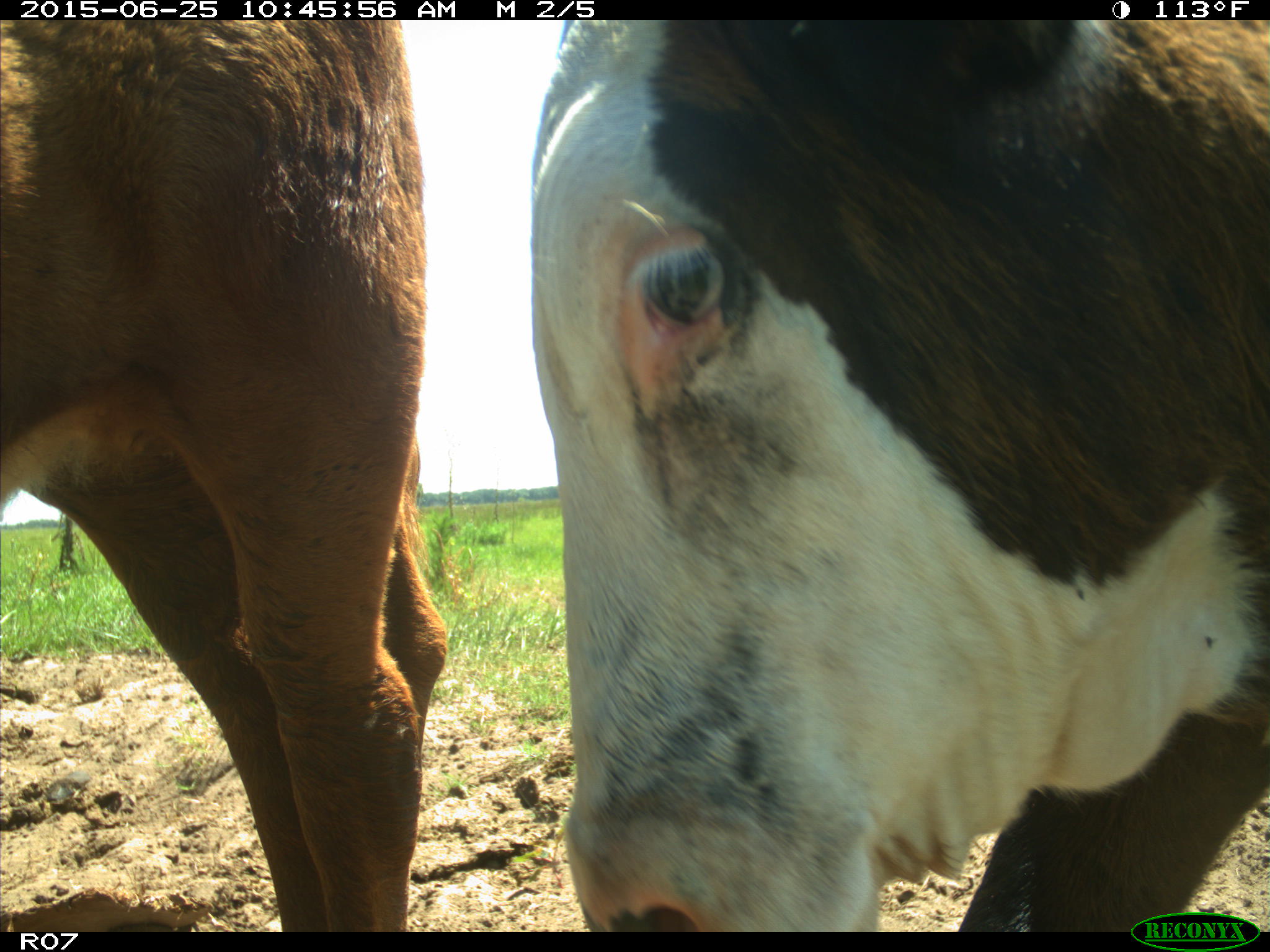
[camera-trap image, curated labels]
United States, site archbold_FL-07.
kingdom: Animalia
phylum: Chordata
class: Mammalia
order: Artiodactyla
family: Bovidae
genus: Bos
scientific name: Bos taurus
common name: domestic cow